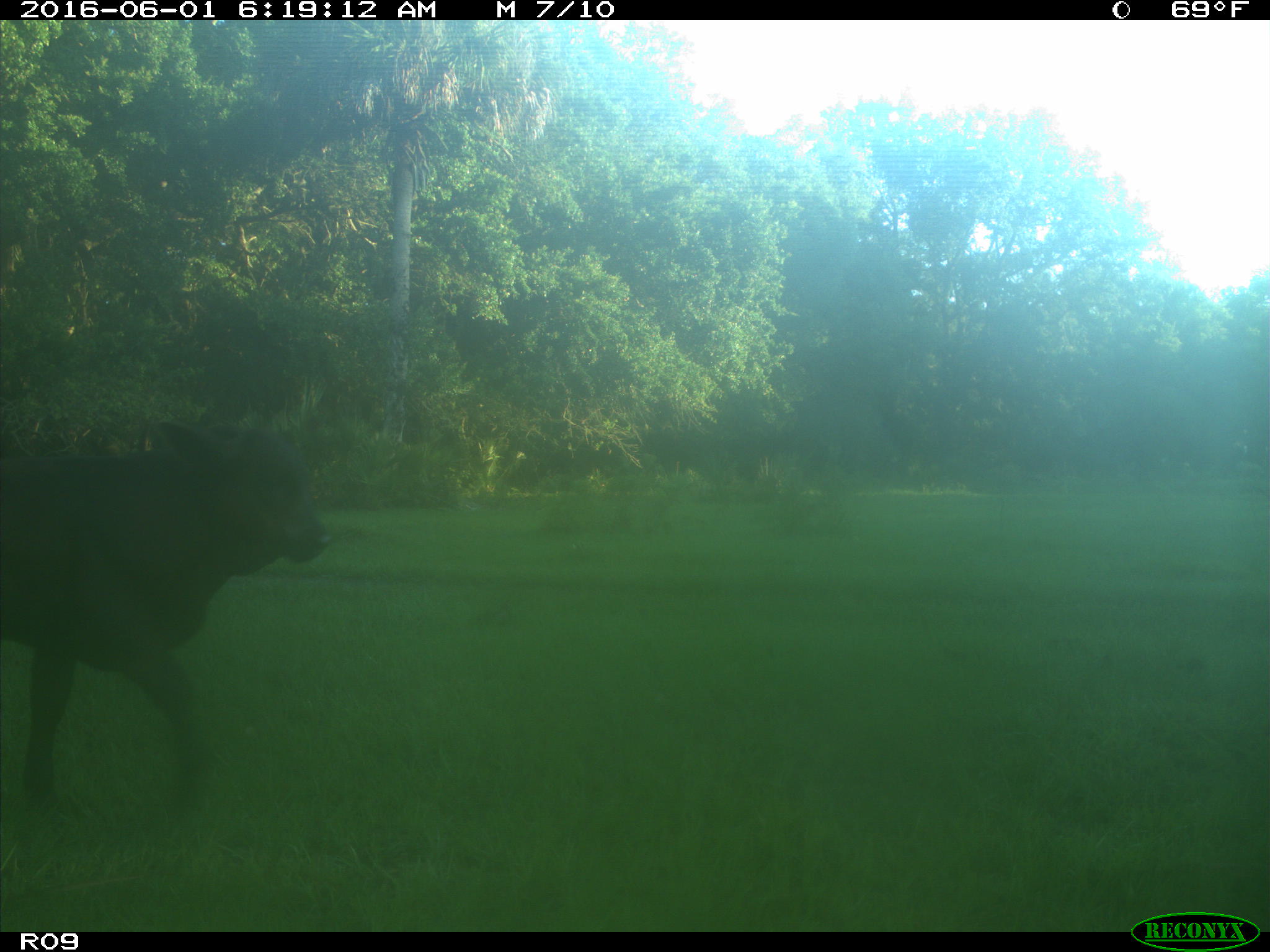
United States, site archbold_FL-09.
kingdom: Animalia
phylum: Chordata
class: Mammalia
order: Artiodactyla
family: Bovidae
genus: Bos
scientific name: Bos taurus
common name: domestic cow